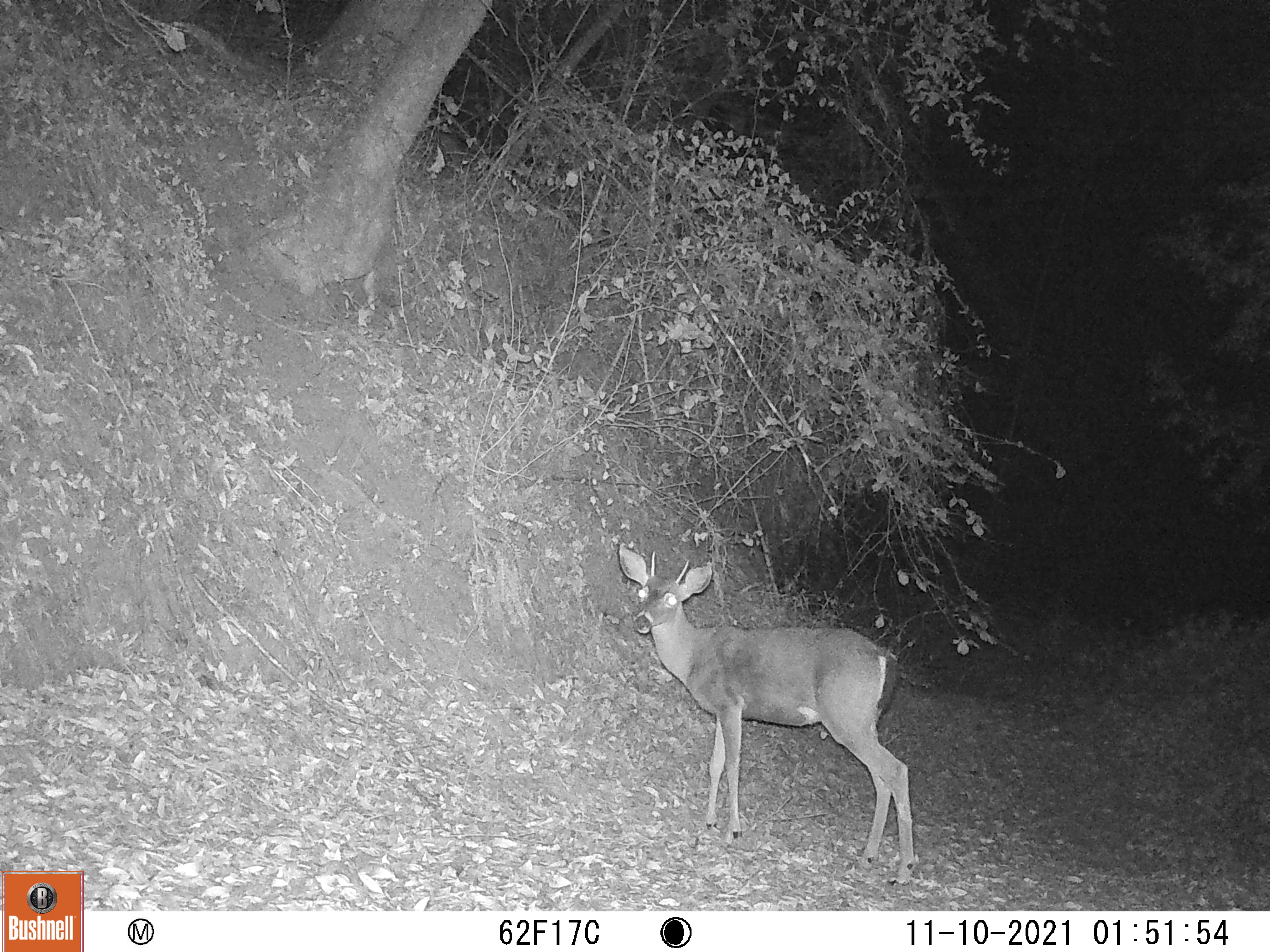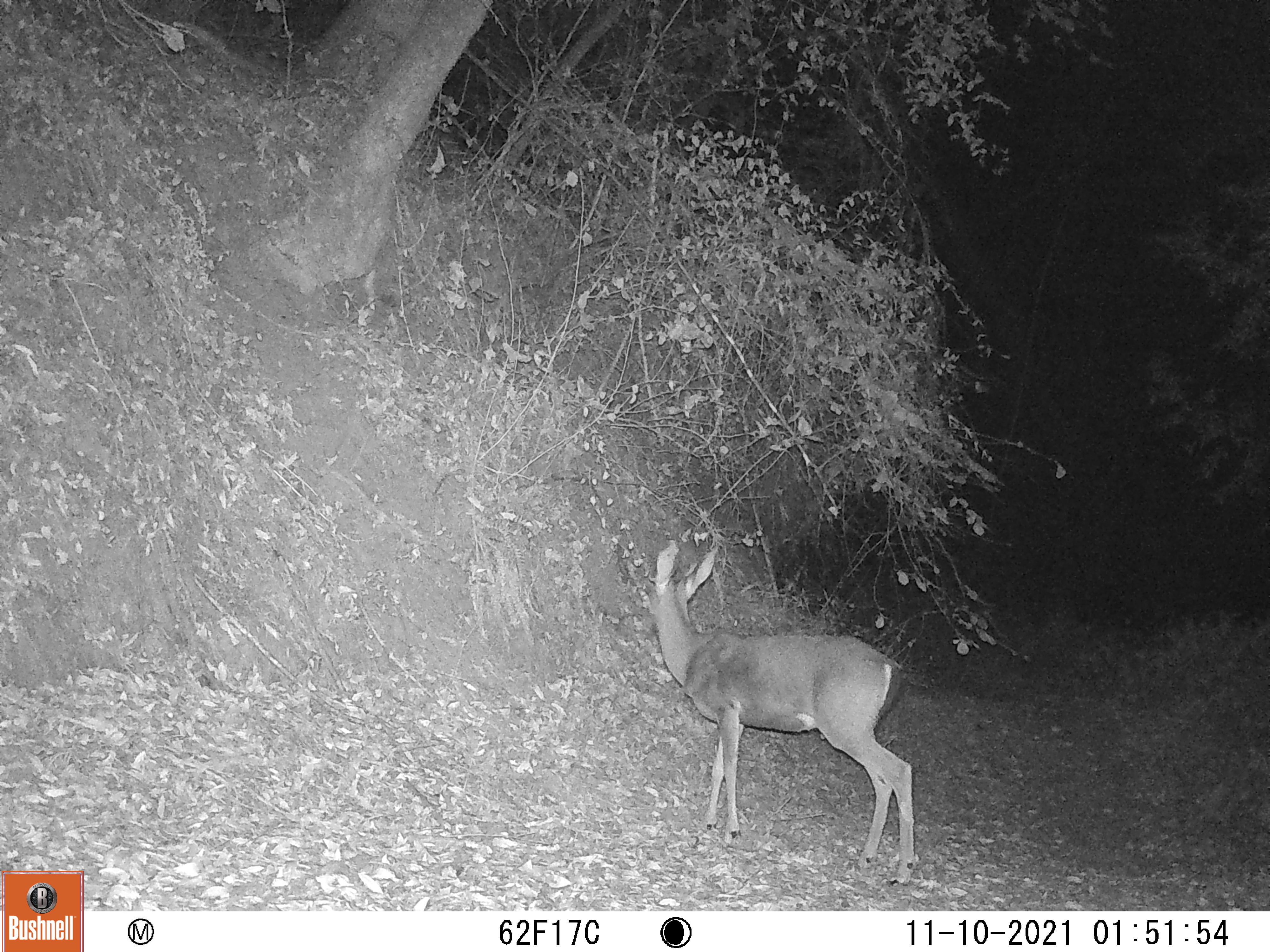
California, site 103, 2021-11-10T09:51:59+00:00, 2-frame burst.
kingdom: Animalia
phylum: Chordata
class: Mammalia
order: Artiodactyla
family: Cervidae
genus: Odocoileus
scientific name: Odocoileus hemionus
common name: mule deer